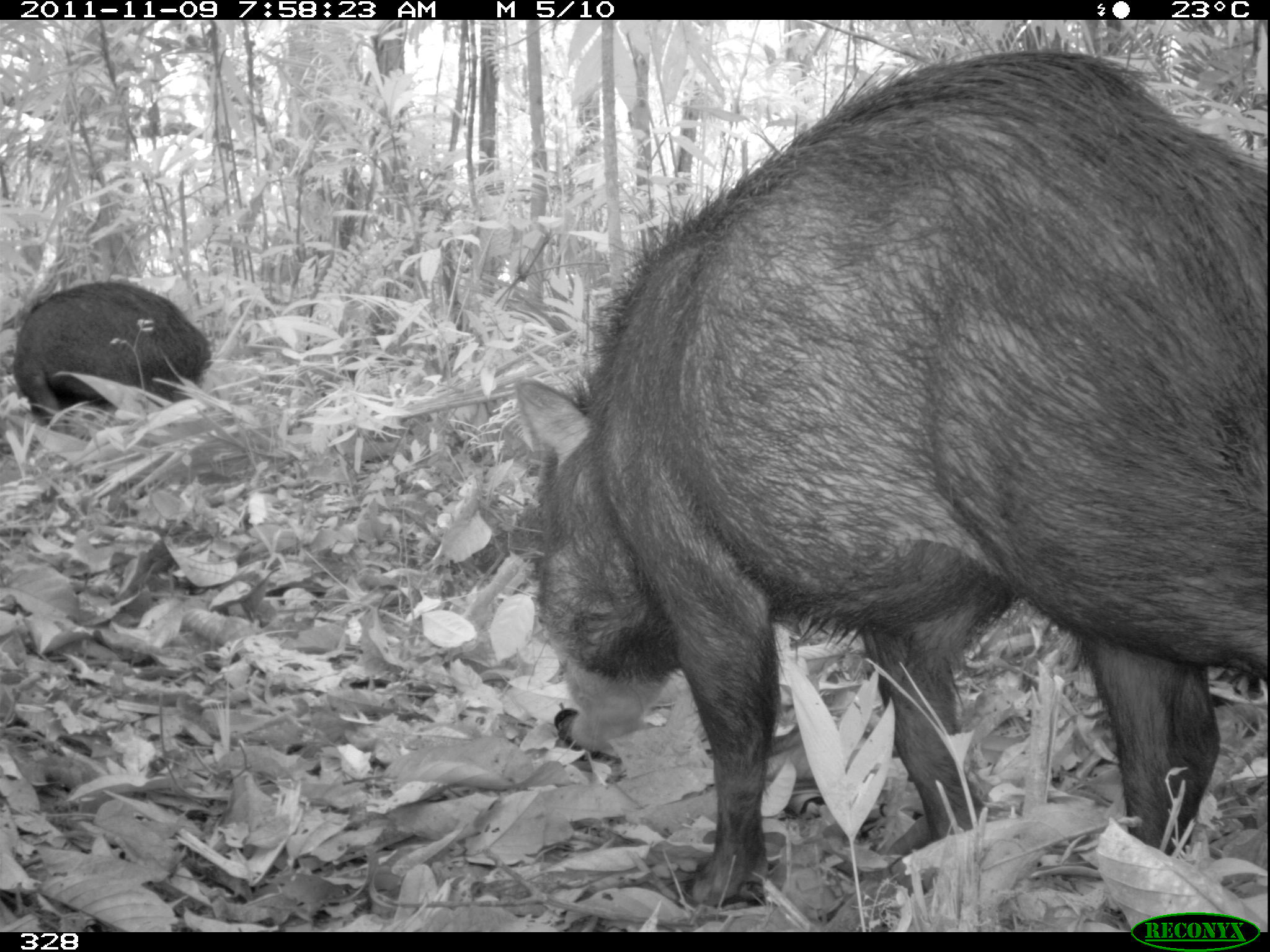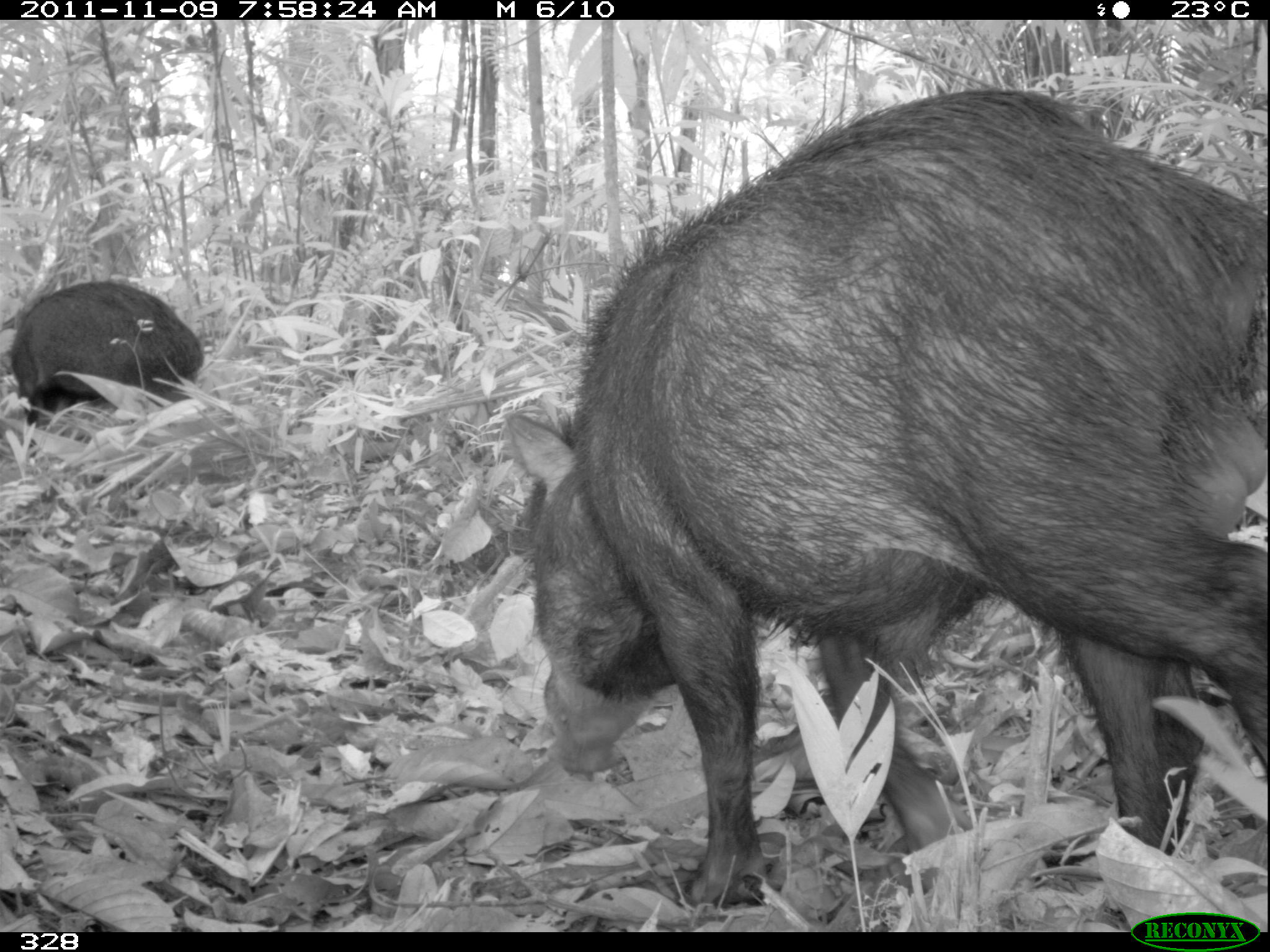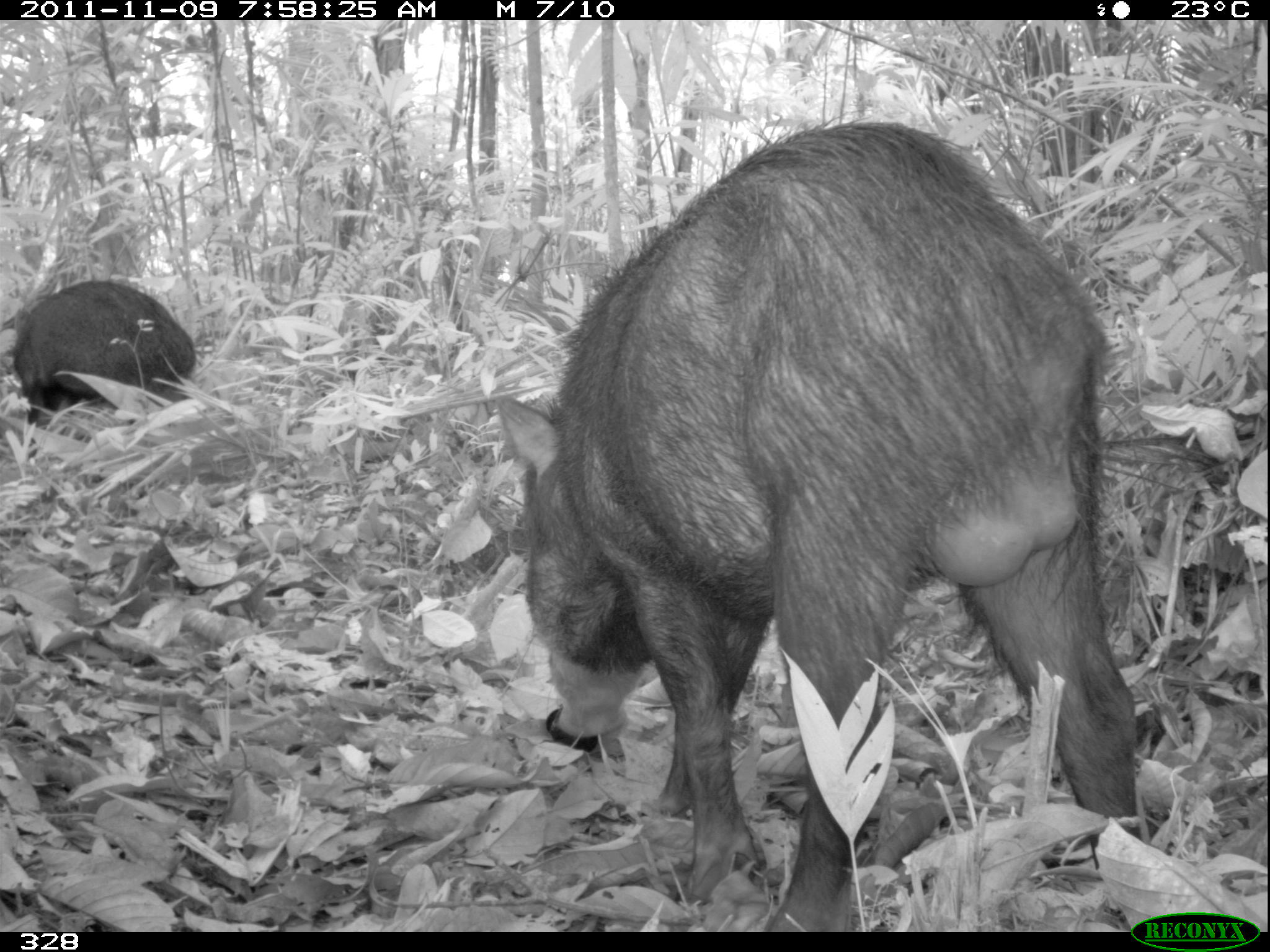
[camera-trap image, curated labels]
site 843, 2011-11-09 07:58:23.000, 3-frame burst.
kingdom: Animalia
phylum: Chordata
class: Mammalia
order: Artiodactyla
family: Tayassuidae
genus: Tayassu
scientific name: Tayassu pecari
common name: white-lipped peccary